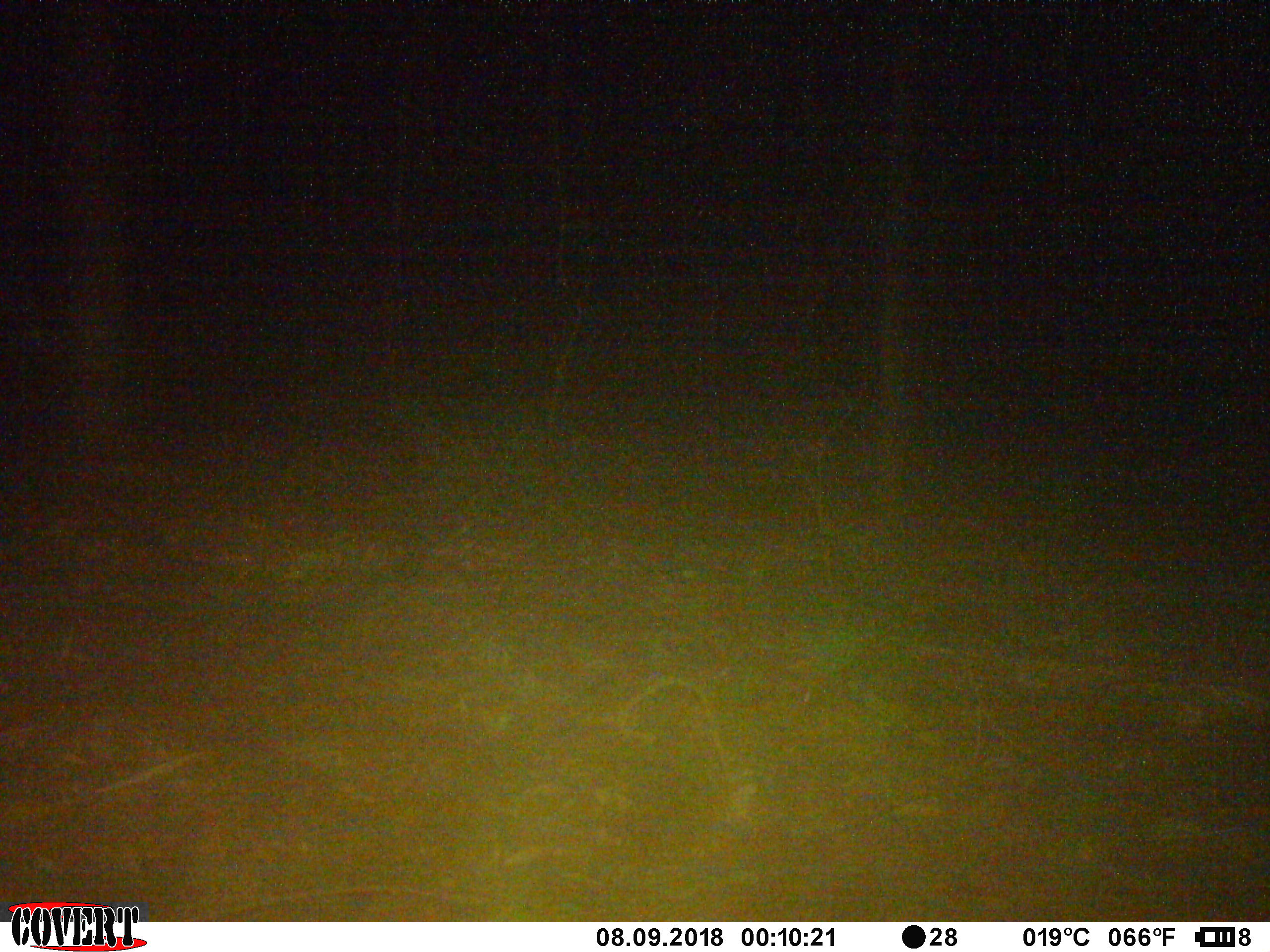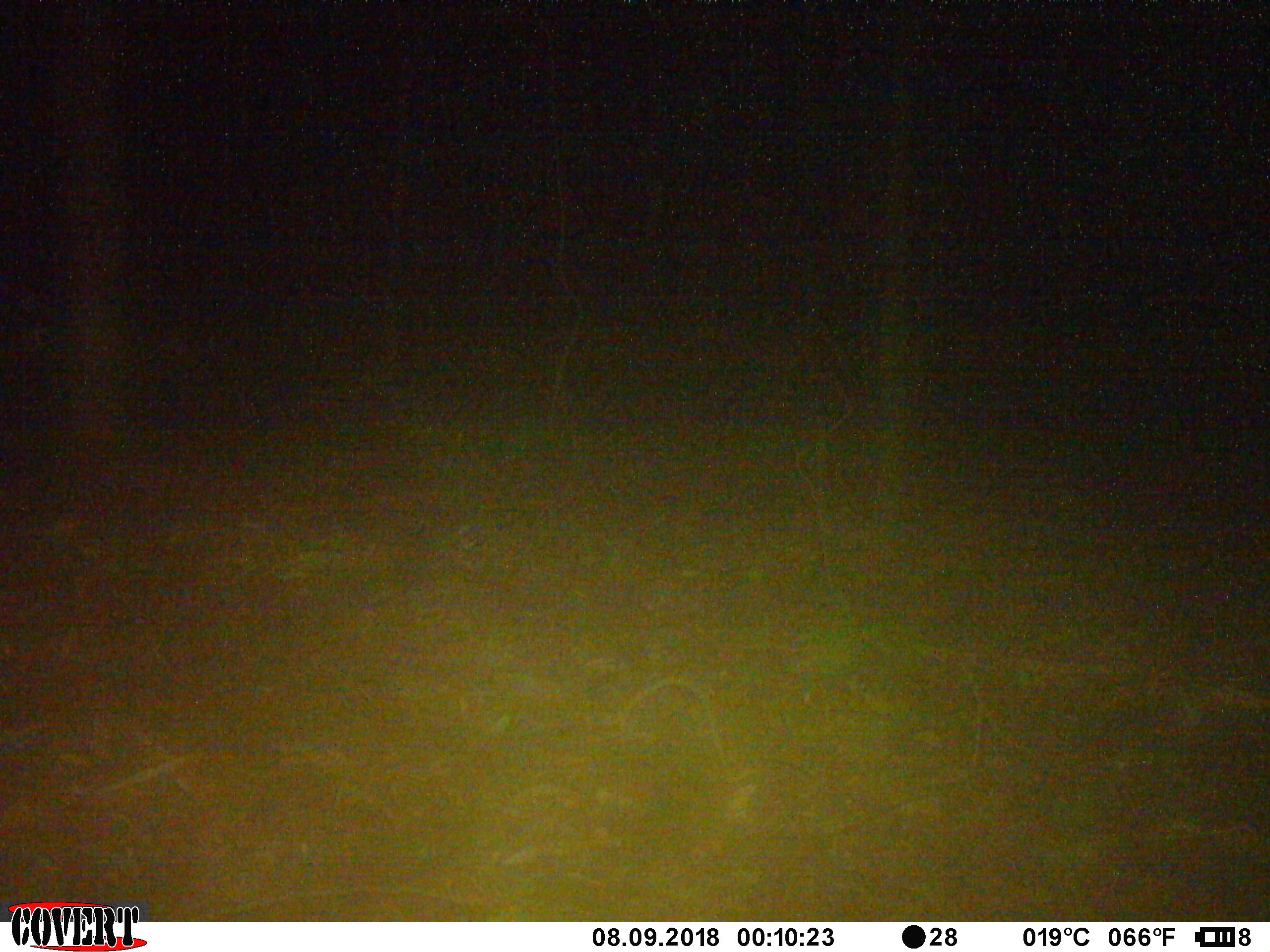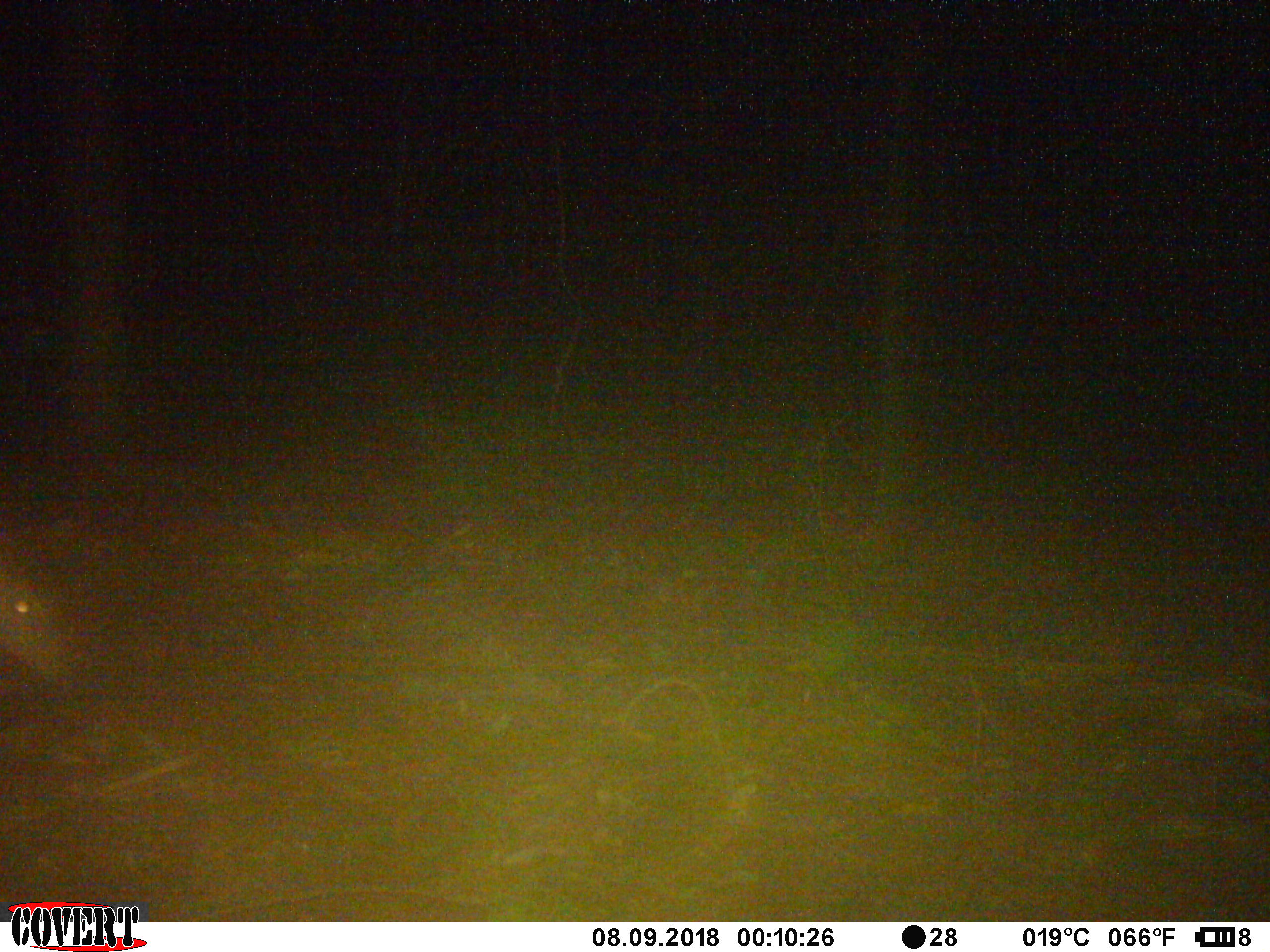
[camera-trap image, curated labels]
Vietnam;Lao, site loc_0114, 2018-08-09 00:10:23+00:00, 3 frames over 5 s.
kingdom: Animalia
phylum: Chordata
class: Mammalia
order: Artiodactyla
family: Cervidae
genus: Muntiacus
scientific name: Muntiacus vuquangensis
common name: large-antlered muntjac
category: large antlered muntjac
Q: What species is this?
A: Large antlered muntjac (large-antlered muntjac) (Muntiacus vuquangensis).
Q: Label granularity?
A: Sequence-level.